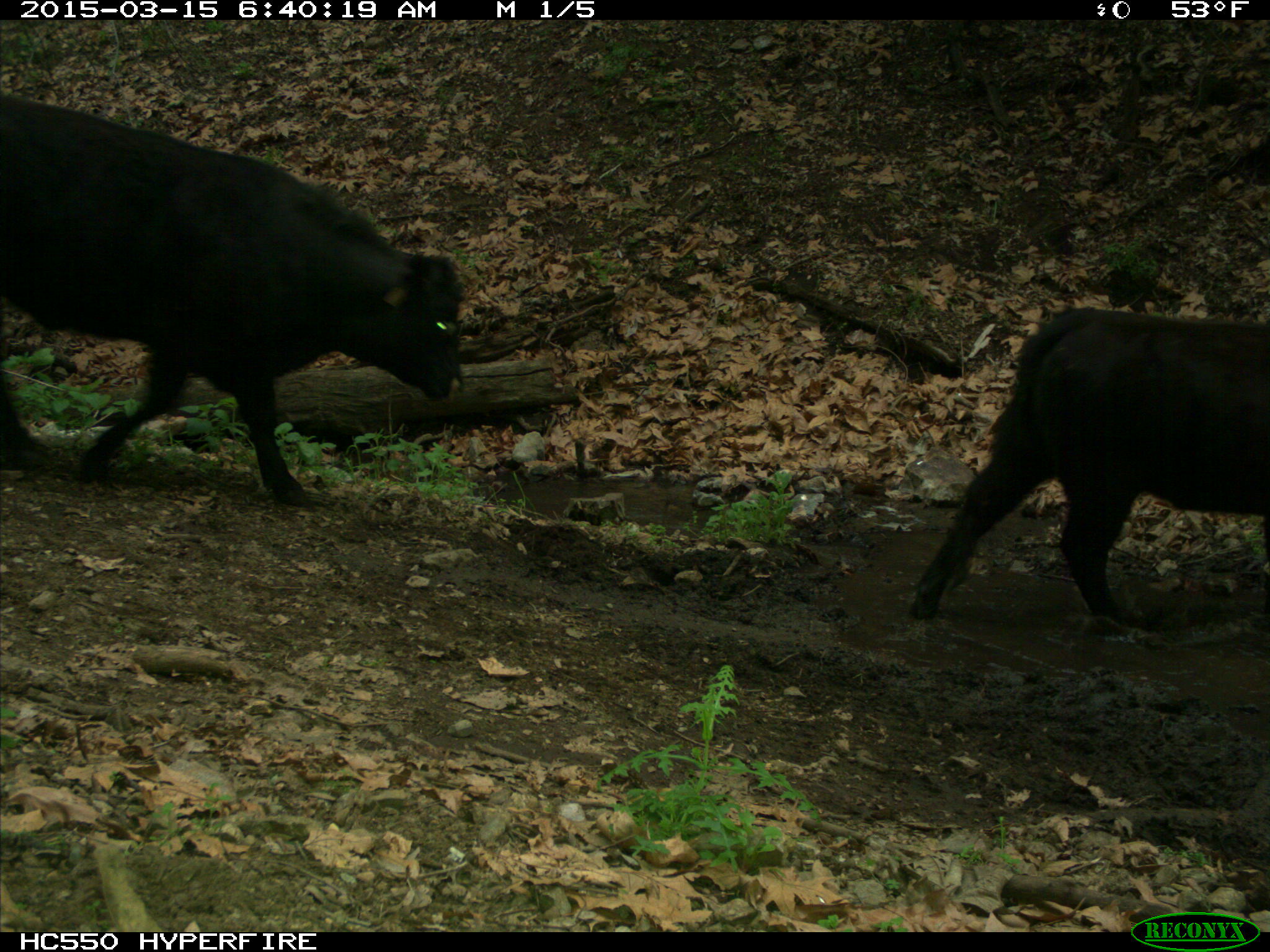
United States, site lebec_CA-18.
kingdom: Animalia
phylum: Chordata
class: Mammalia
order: Artiodactyla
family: Bovidae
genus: Bos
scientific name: Bos taurus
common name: domestic cow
Bos taurus (domestic cow).